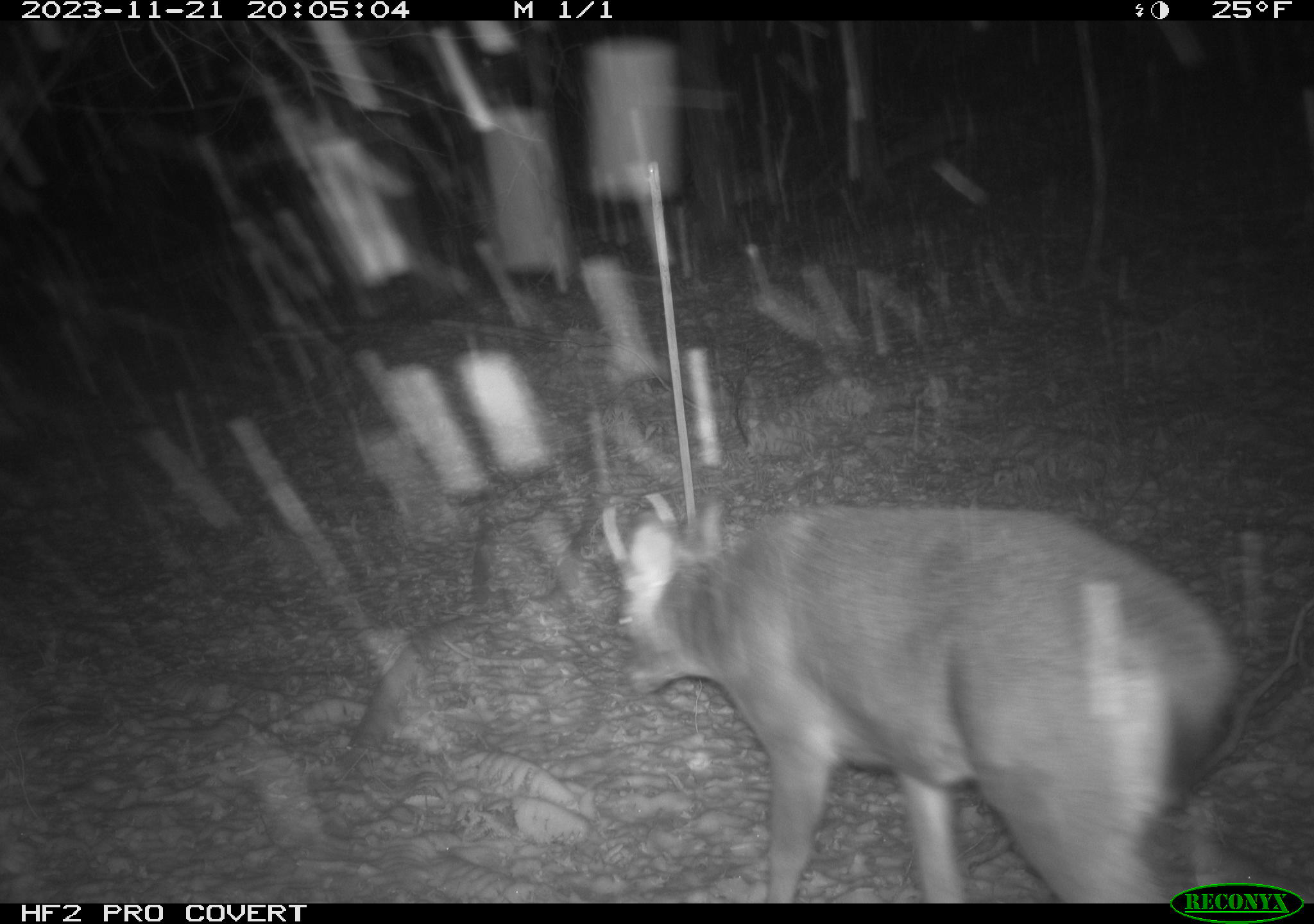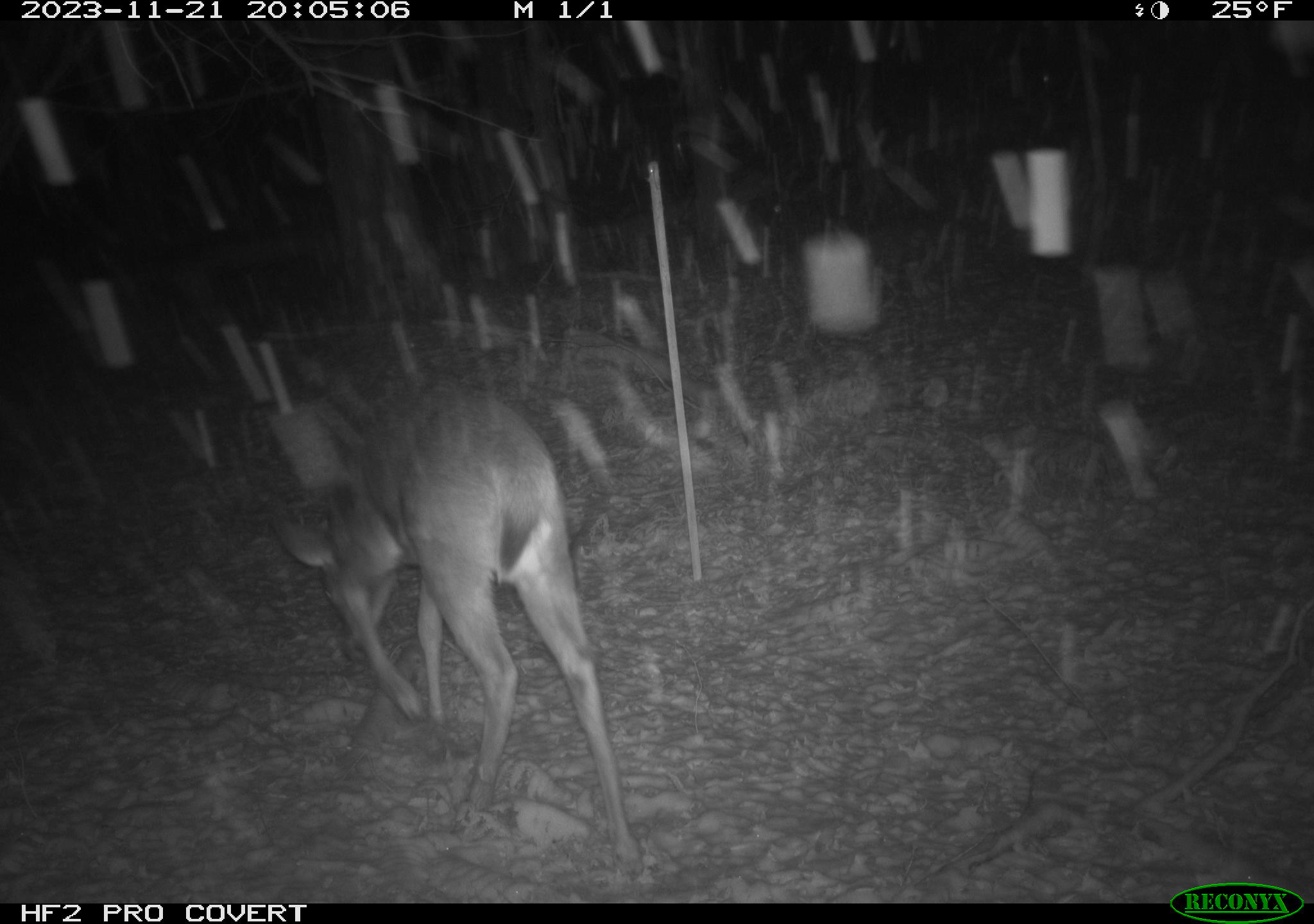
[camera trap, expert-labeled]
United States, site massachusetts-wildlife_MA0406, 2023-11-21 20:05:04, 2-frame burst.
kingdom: Animalia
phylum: Chordata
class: Mammalia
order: Artiodactyla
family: Cervidae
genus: Odocoileus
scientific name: Odocoileus virginianus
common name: white-tailed deer